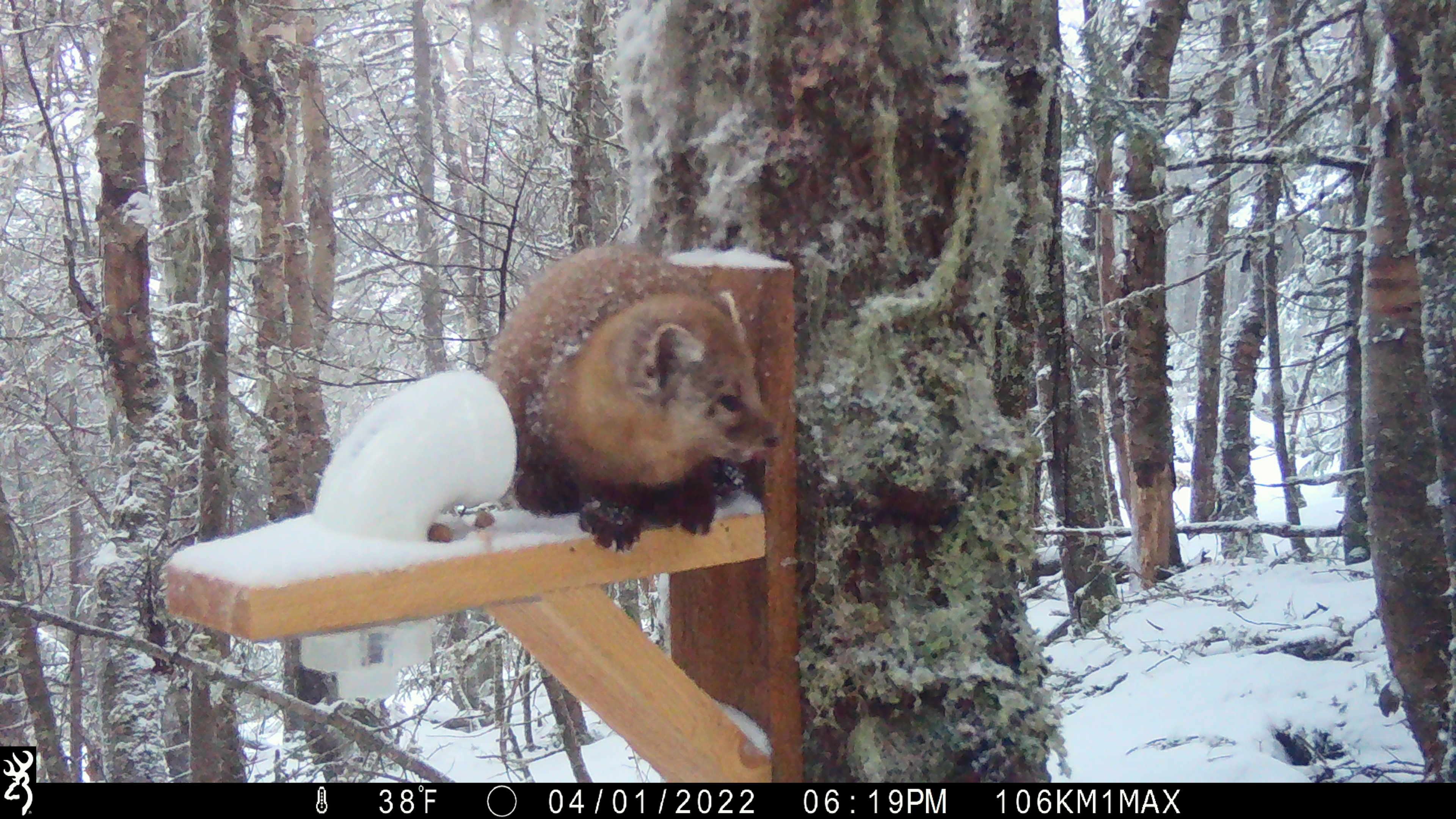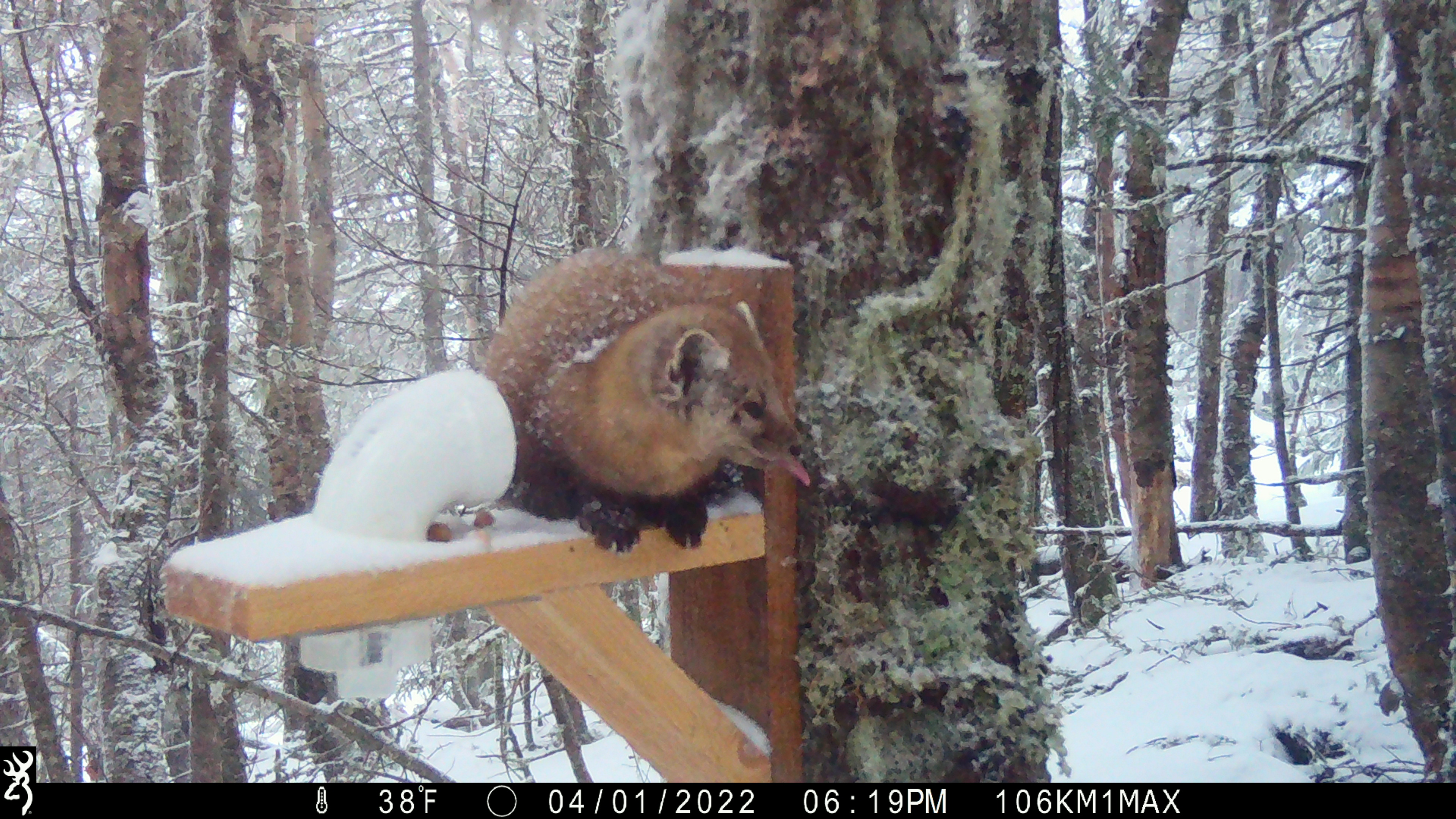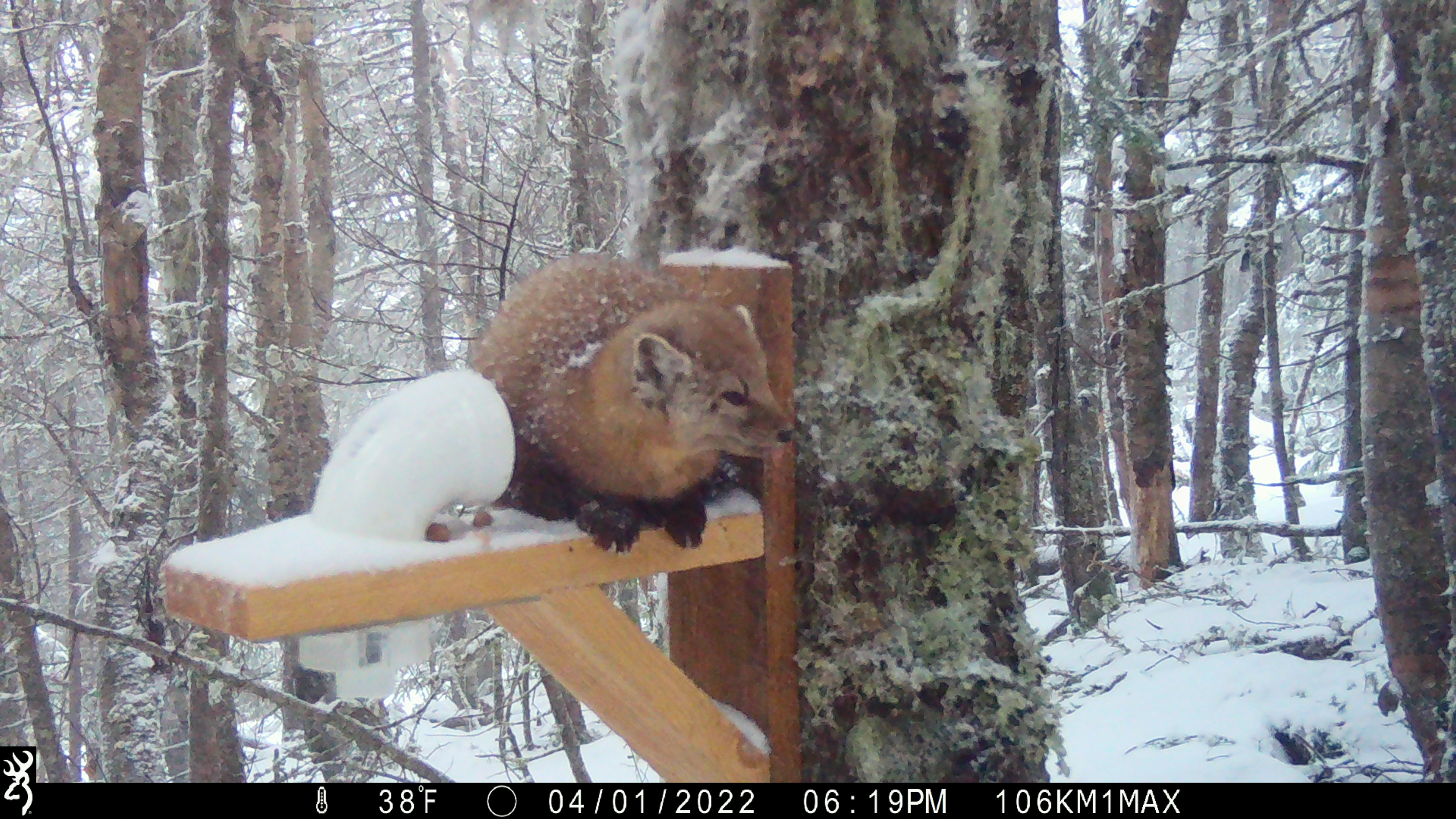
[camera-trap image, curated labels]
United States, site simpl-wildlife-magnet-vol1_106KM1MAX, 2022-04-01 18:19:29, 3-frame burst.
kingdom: Animalia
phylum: Chordata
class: Mammalia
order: Carnivora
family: Mustelidae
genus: Martes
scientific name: Martes americana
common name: american marten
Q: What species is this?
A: American marten (Martes americana).